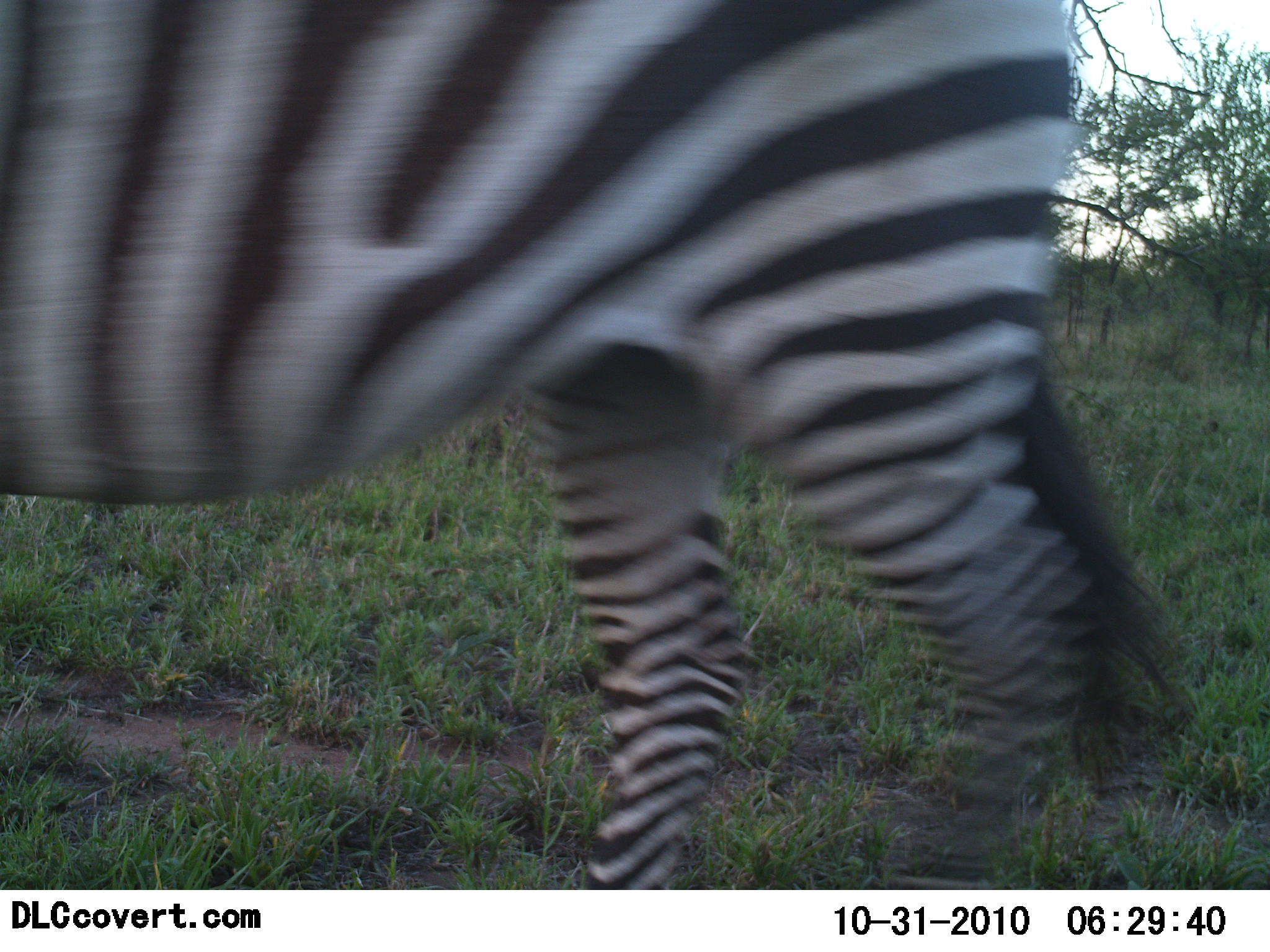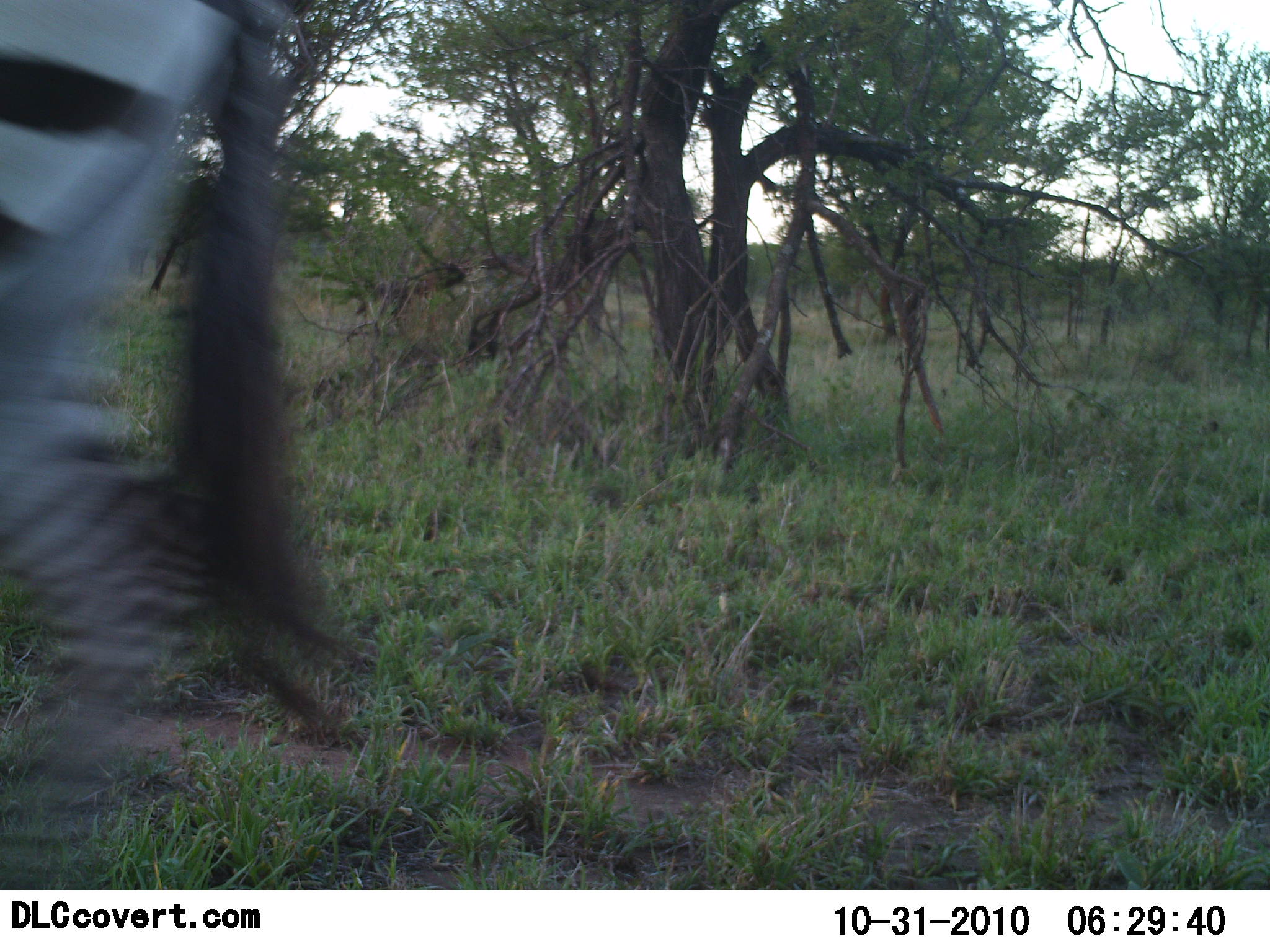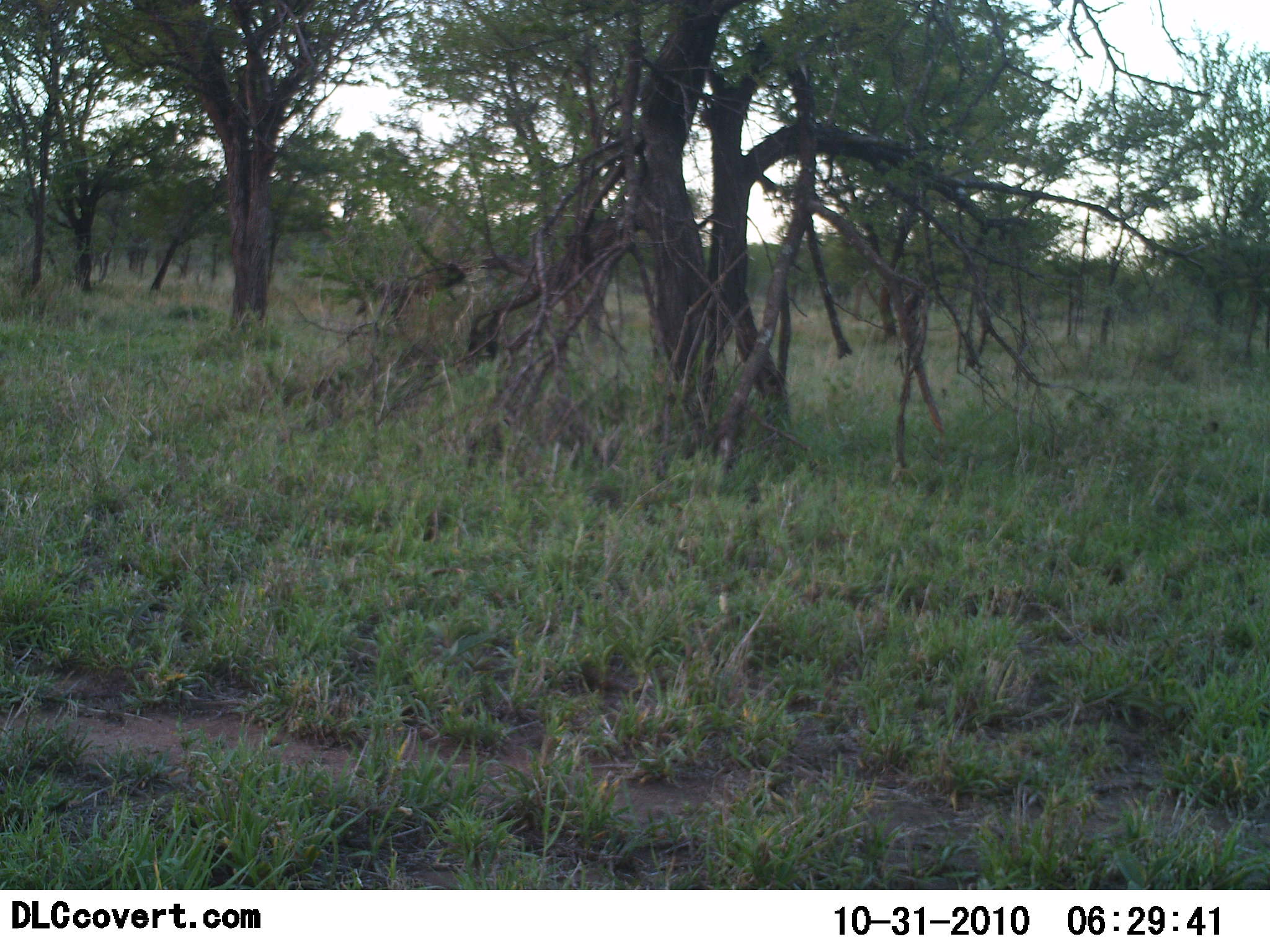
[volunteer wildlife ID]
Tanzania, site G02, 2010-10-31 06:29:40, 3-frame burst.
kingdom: Animalia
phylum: Chordata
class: Mammalia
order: Perissodactyla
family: Equidae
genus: Equus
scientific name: Equus quagga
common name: plains zebra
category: zebra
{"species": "zebra (plains zebra) (Equus quagga)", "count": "1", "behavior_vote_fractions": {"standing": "0%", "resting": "0%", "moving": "100%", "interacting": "0%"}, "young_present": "0%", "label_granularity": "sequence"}